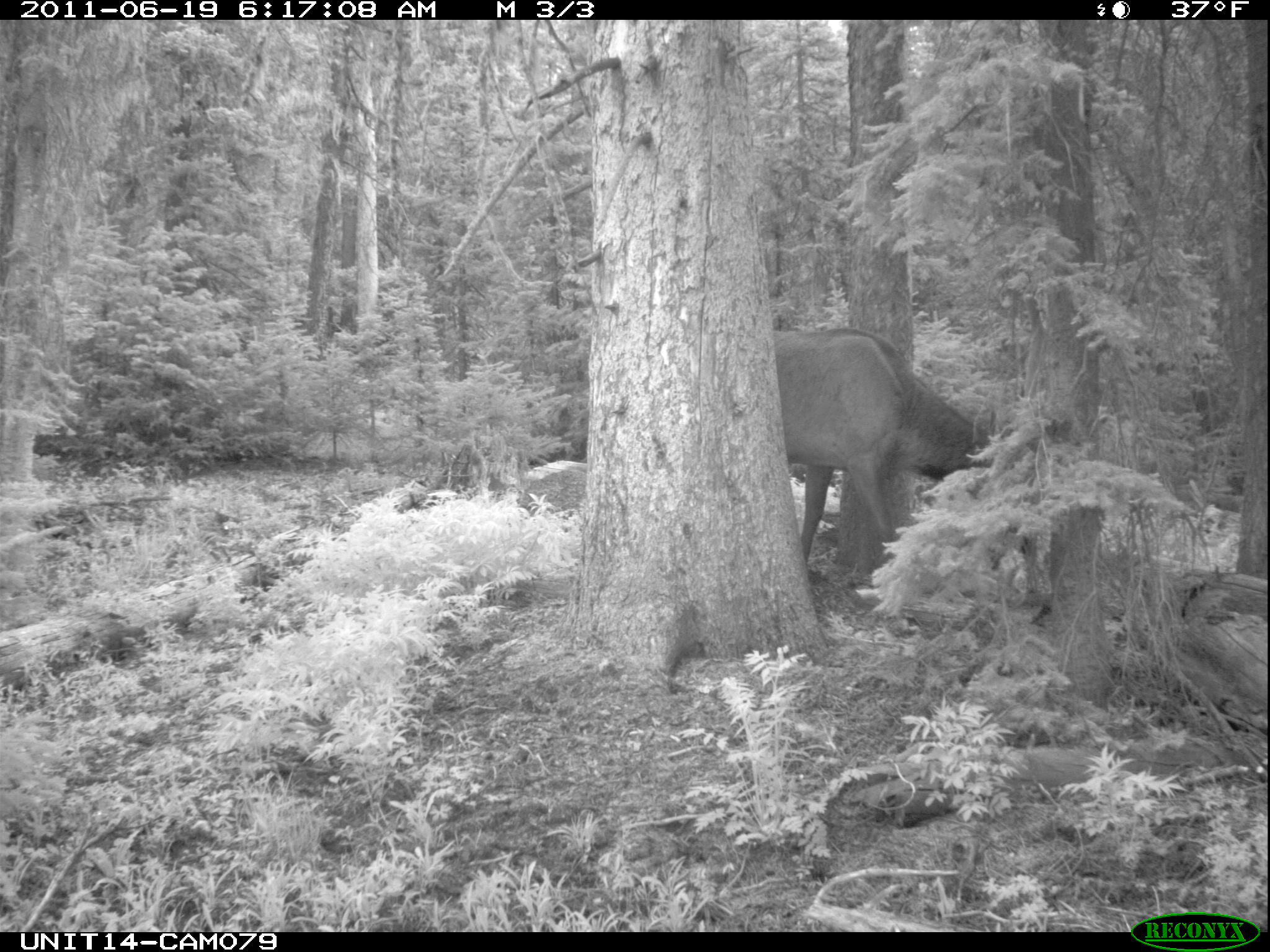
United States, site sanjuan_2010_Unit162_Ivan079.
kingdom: Animalia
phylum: Chordata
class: Mammalia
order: Artiodactyla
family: Cervidae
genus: Cervus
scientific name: Cervus elaphus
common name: red deer